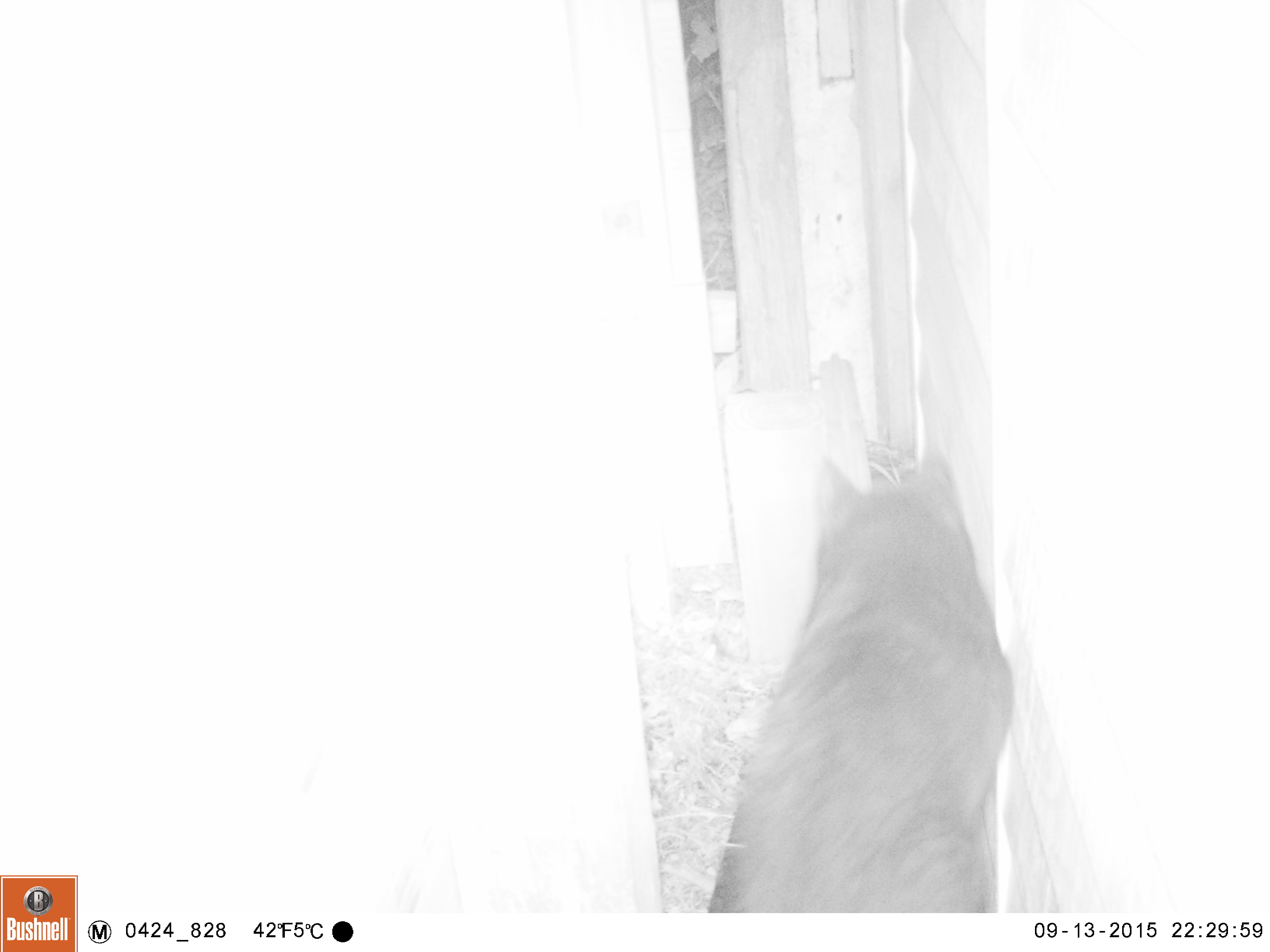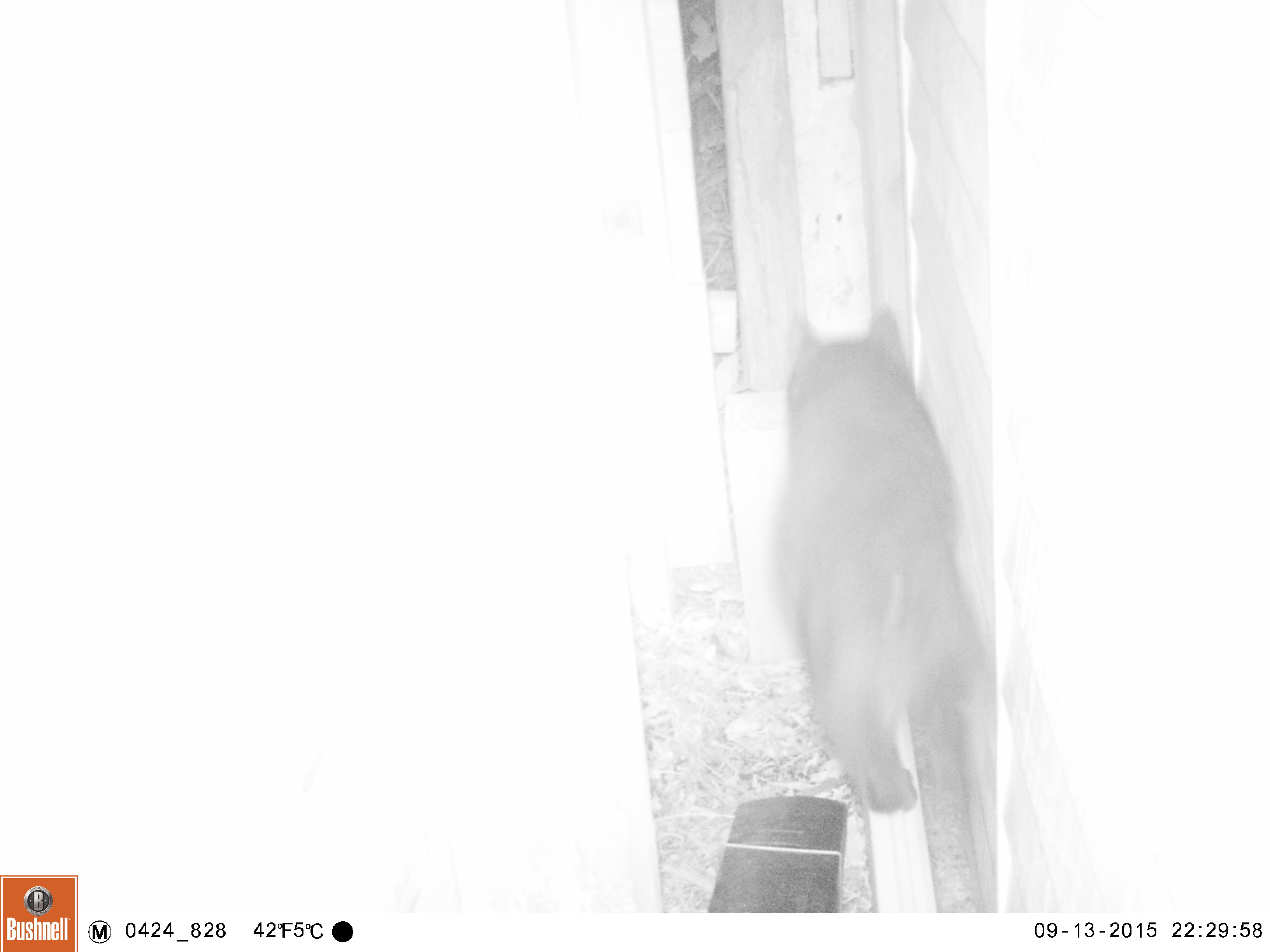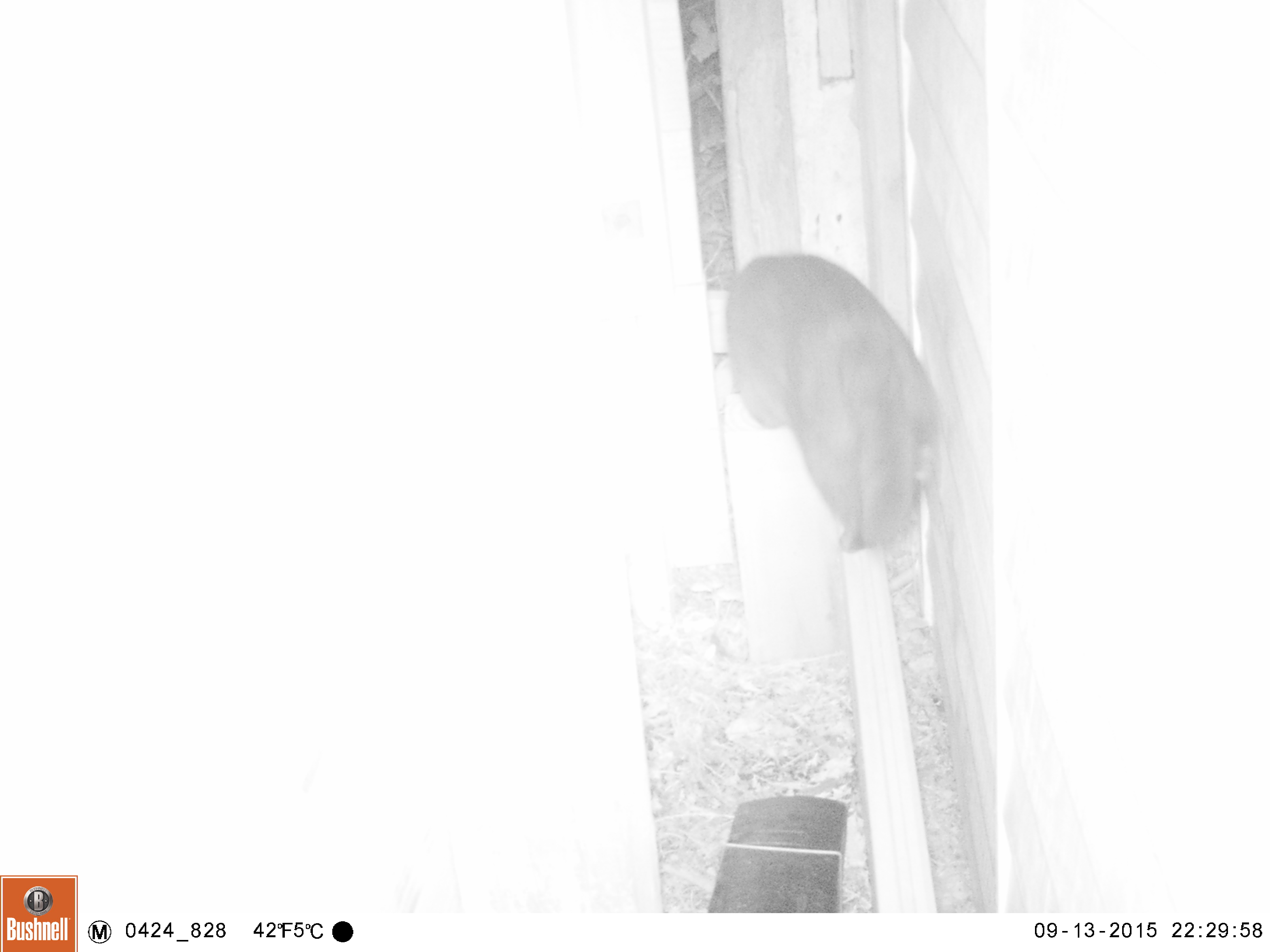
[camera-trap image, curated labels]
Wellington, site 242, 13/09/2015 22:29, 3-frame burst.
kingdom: Animalia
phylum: Chordata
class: Mammalia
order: Carnivora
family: Felidae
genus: Felis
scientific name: Felis catus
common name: cat